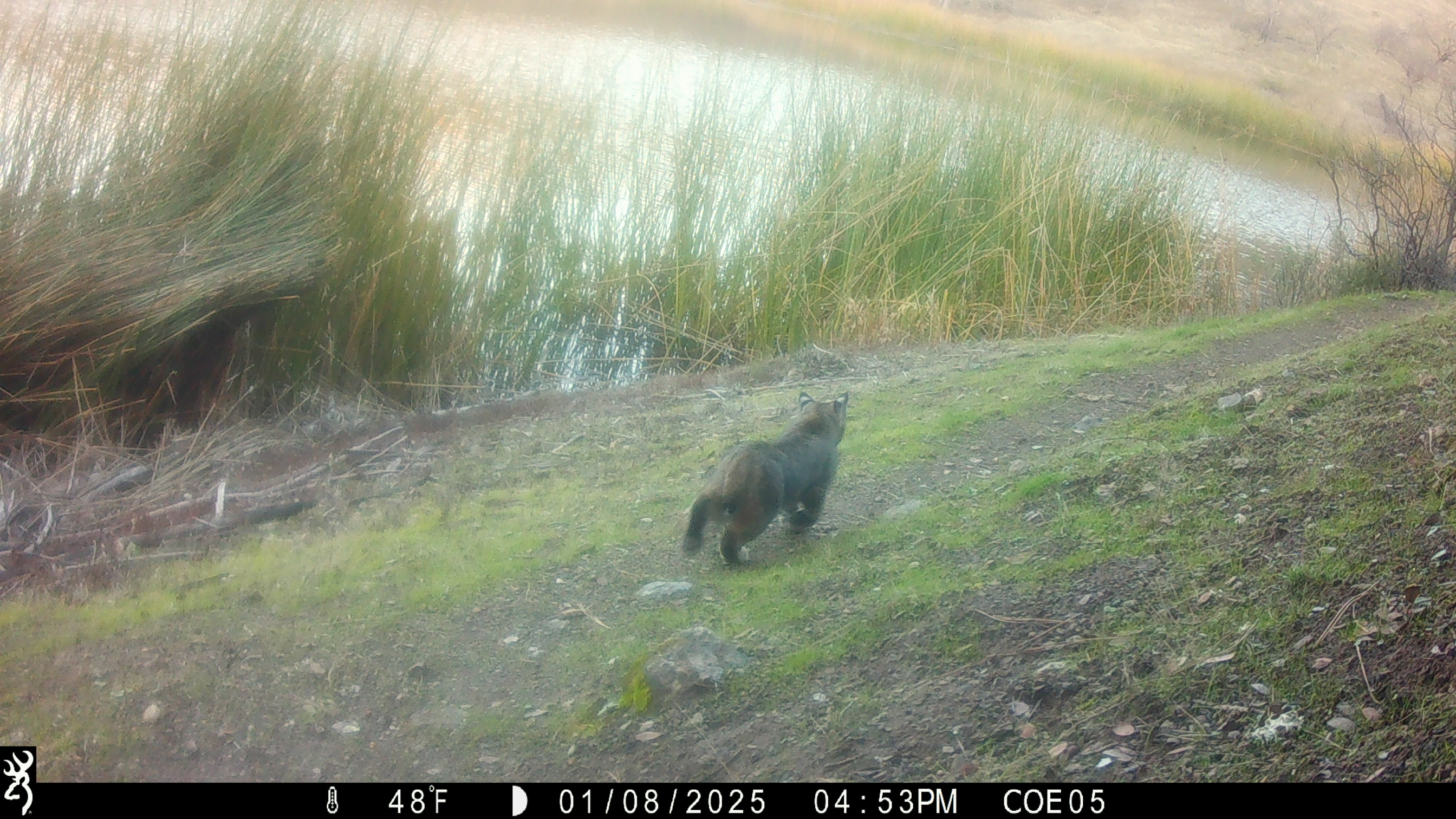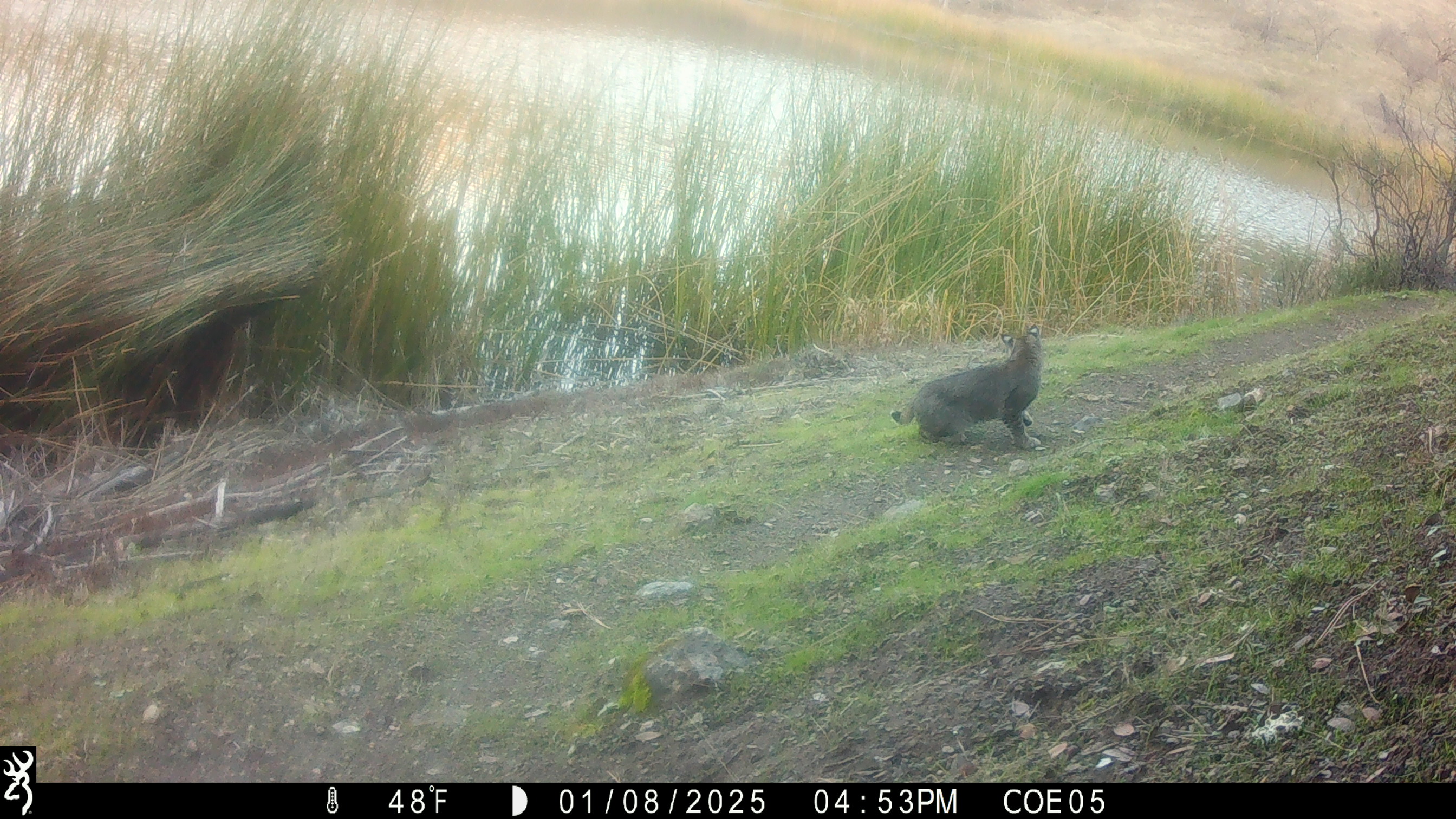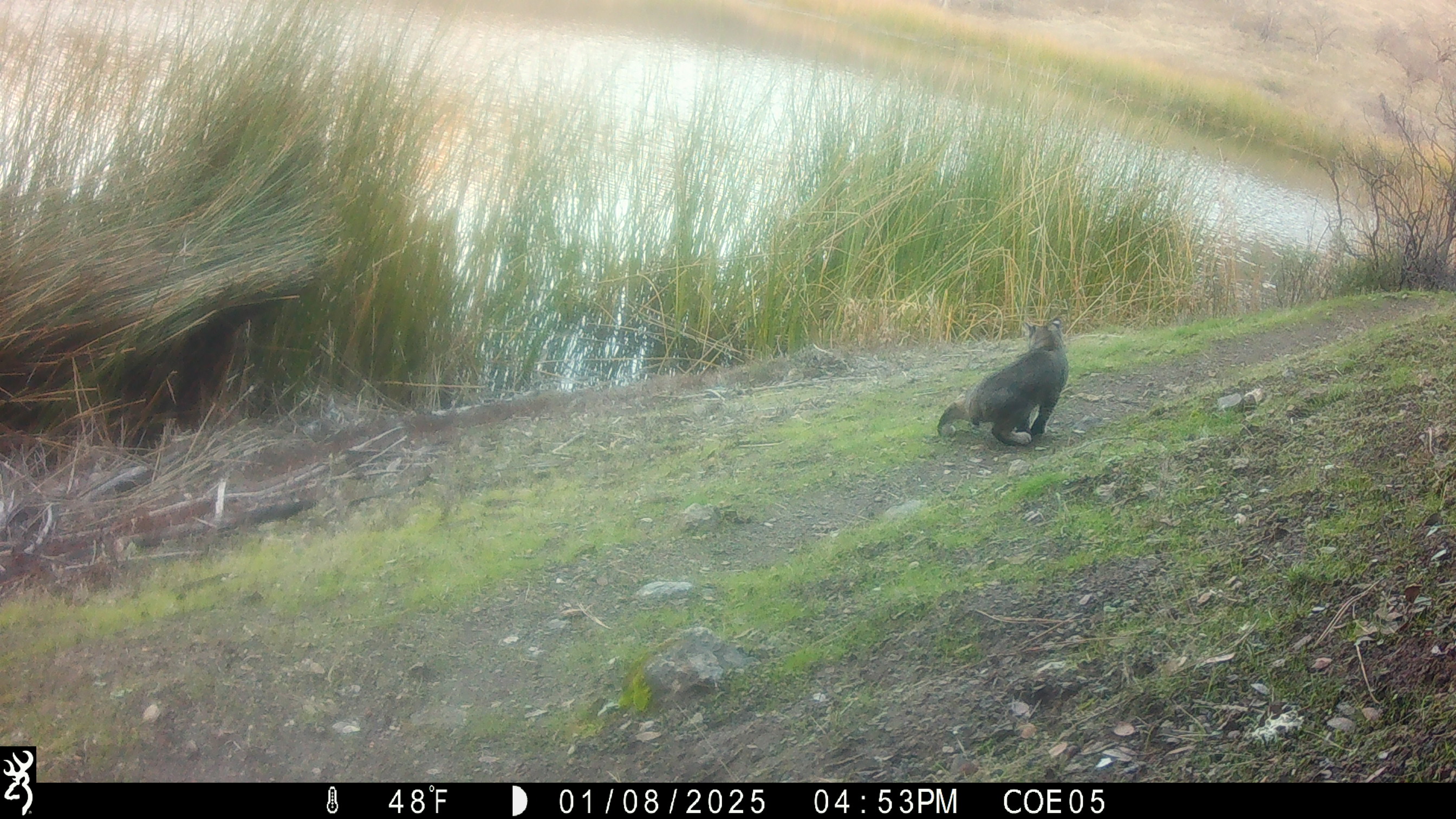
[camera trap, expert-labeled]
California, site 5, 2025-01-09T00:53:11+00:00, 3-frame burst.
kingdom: Animalia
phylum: Chordata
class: Mammalia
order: Carnivora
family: Felidae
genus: Lynx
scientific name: Lynx rufus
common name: bobcat